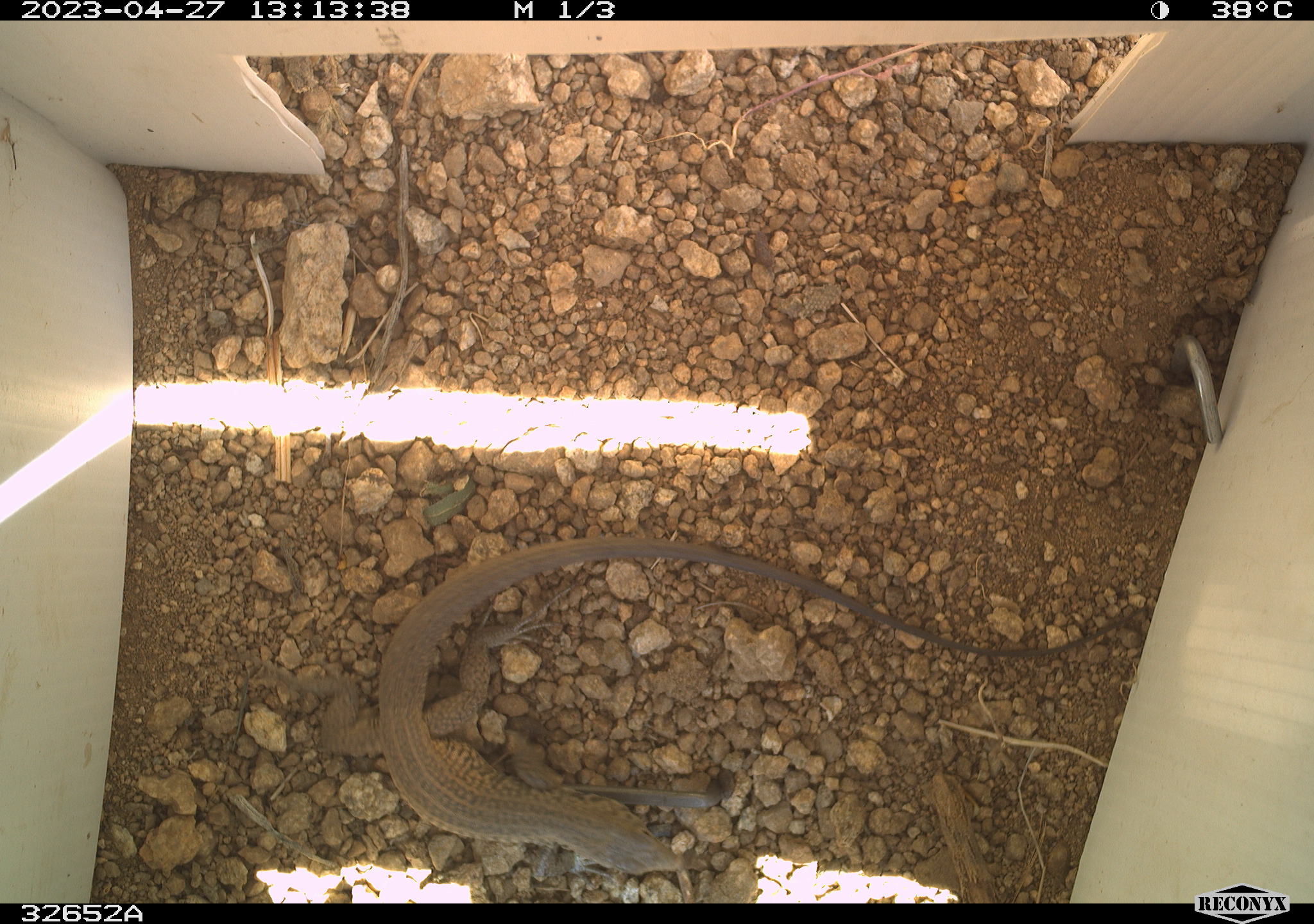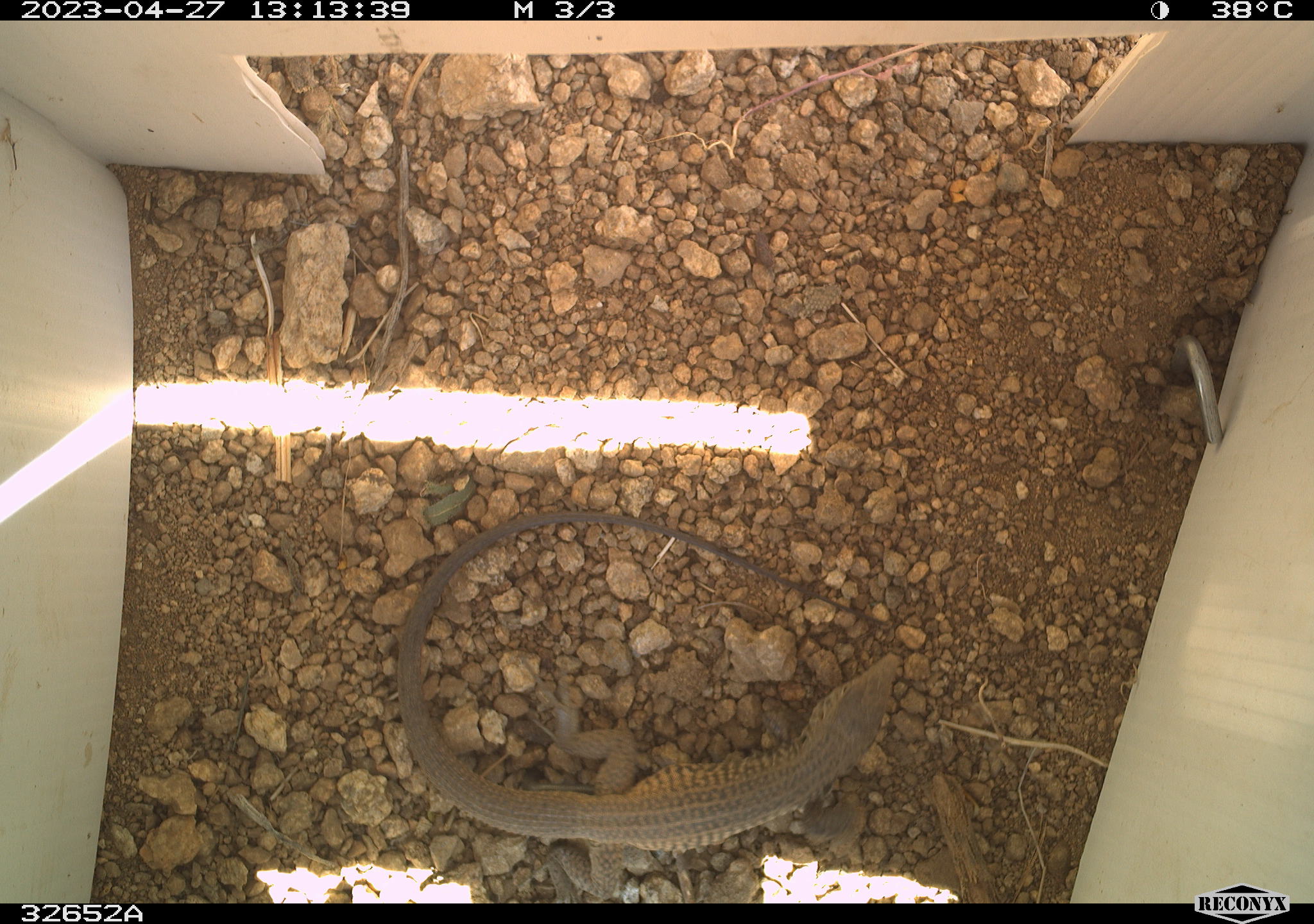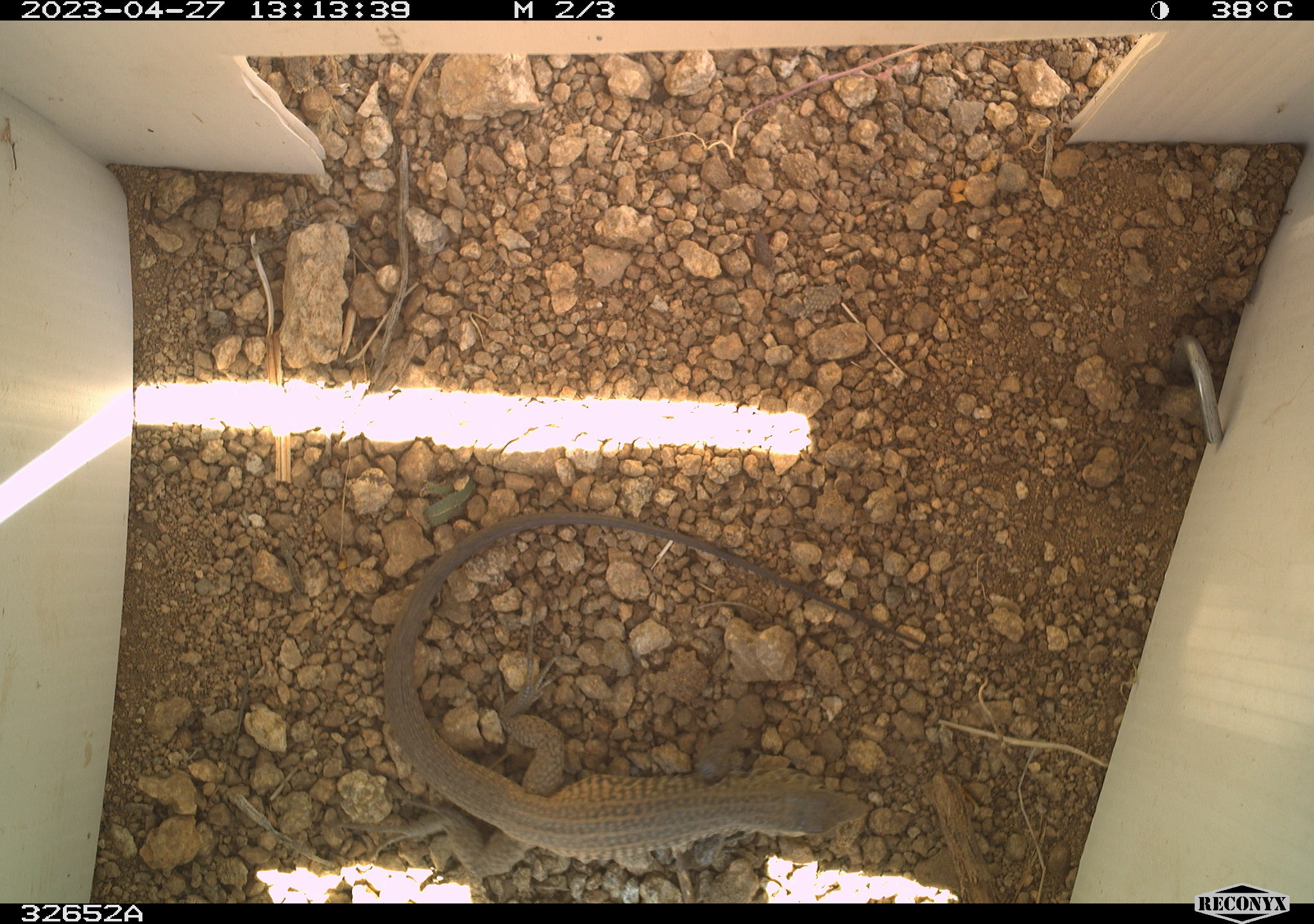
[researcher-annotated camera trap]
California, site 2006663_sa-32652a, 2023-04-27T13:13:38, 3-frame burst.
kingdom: Animalia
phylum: Chordata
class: Reptilia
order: Squamata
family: Teiidae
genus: Aspidoscelis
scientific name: Aspidoscelis tigris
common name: western whiptail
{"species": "western whiptail (Aspidoscelis tigris)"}